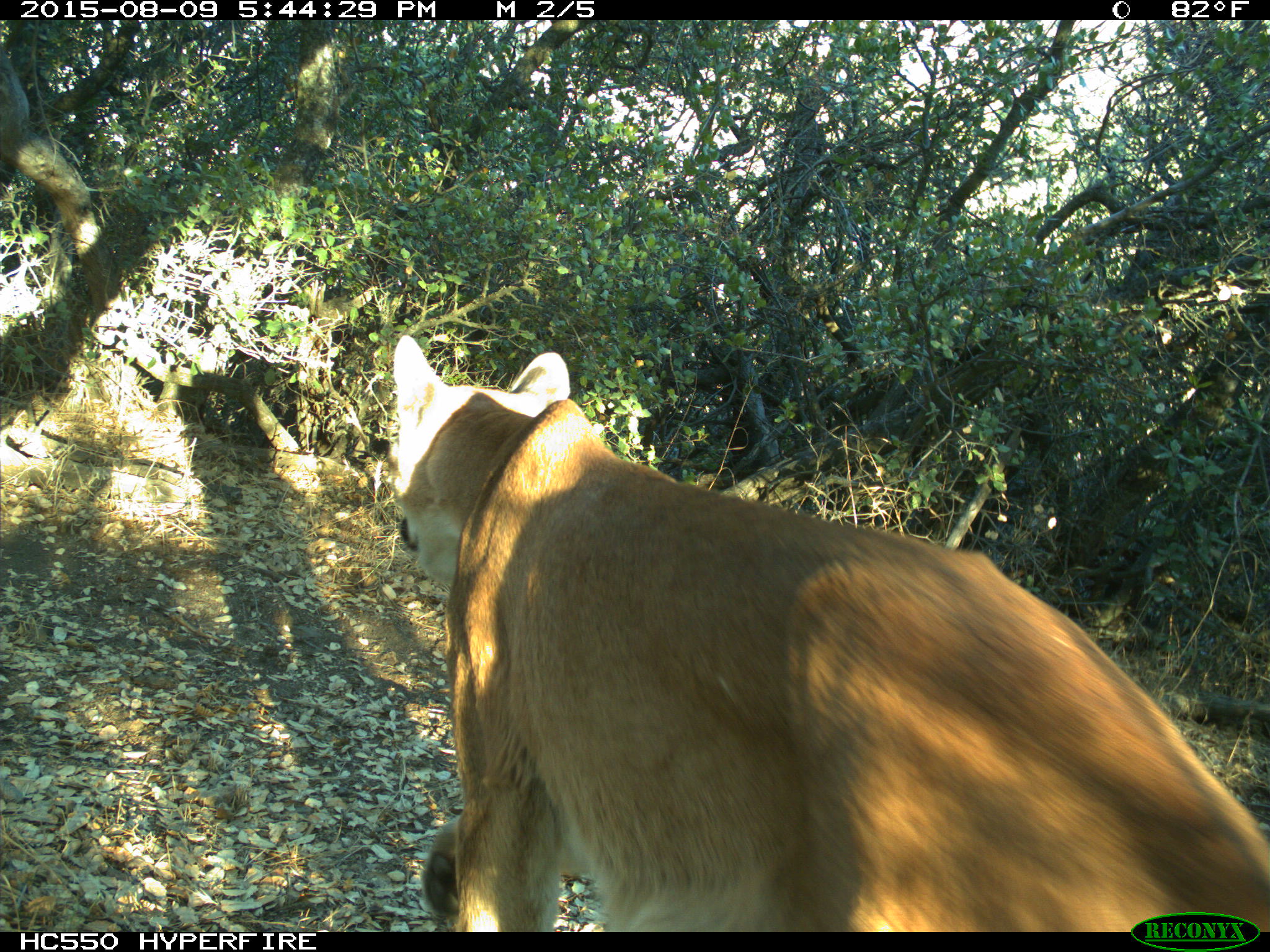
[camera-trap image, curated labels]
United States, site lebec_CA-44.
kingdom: Animalia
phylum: Chordata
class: Mammalia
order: Carnivora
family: Felidae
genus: Puma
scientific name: Puma concolor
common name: mountain lion